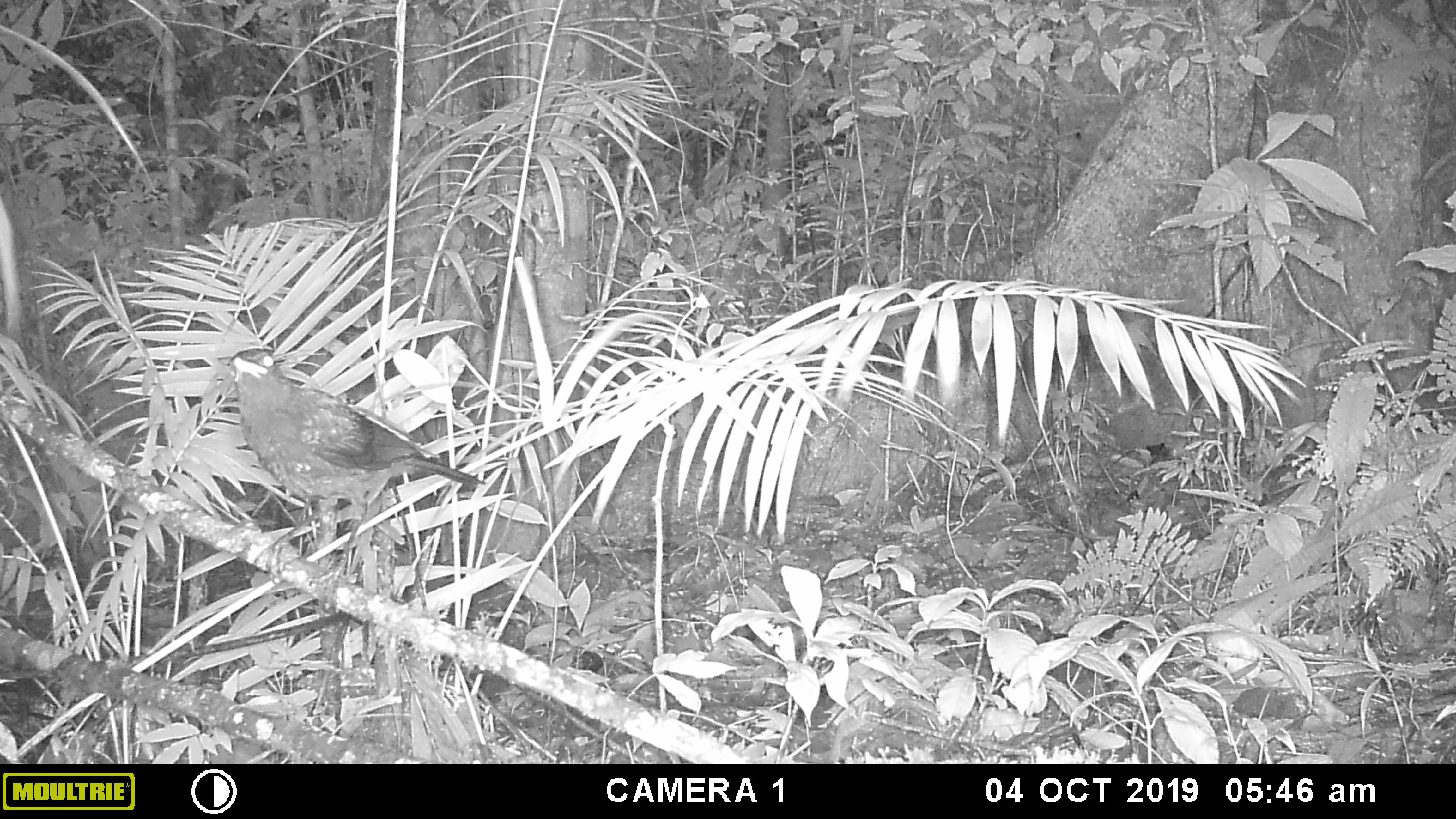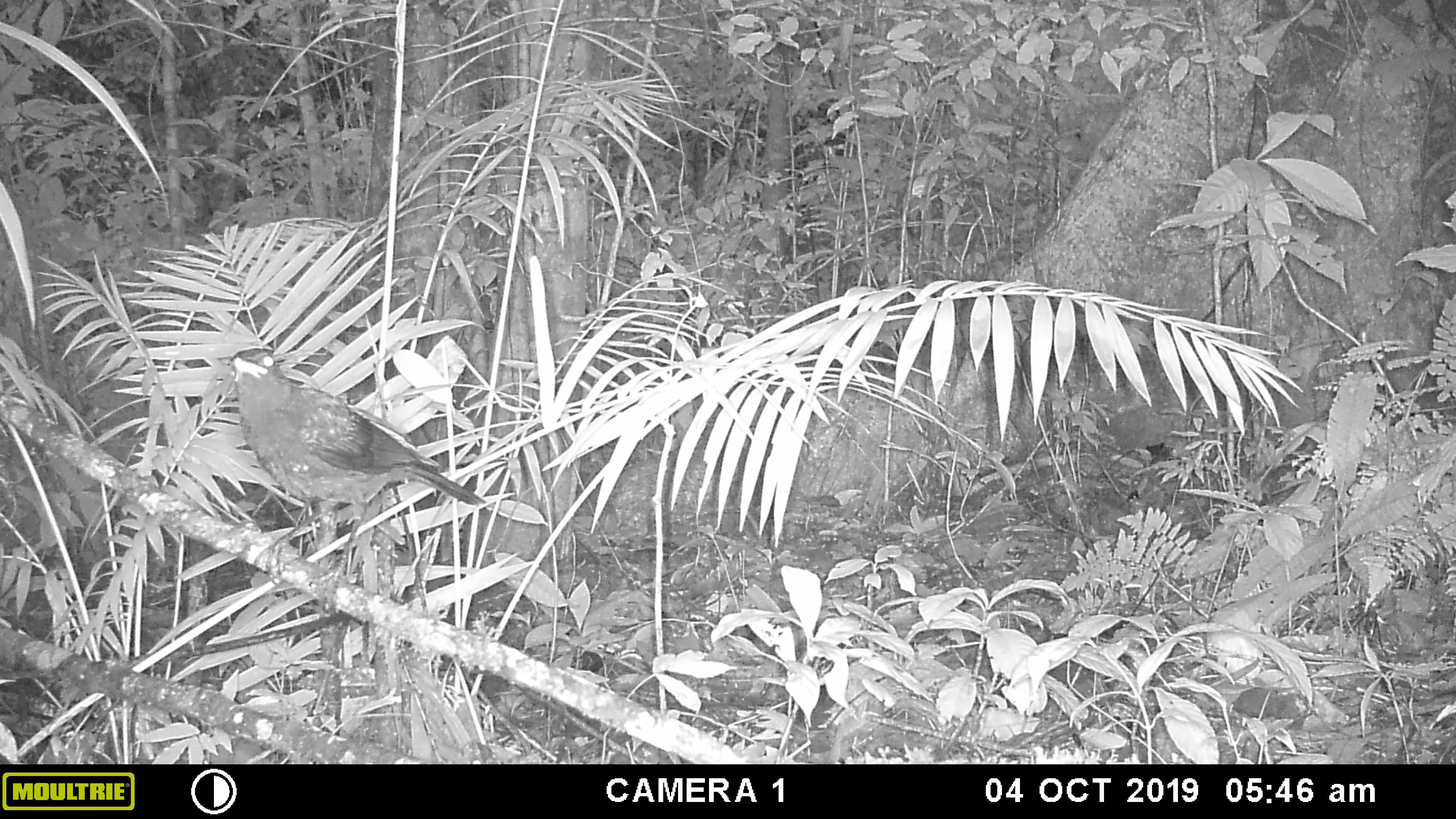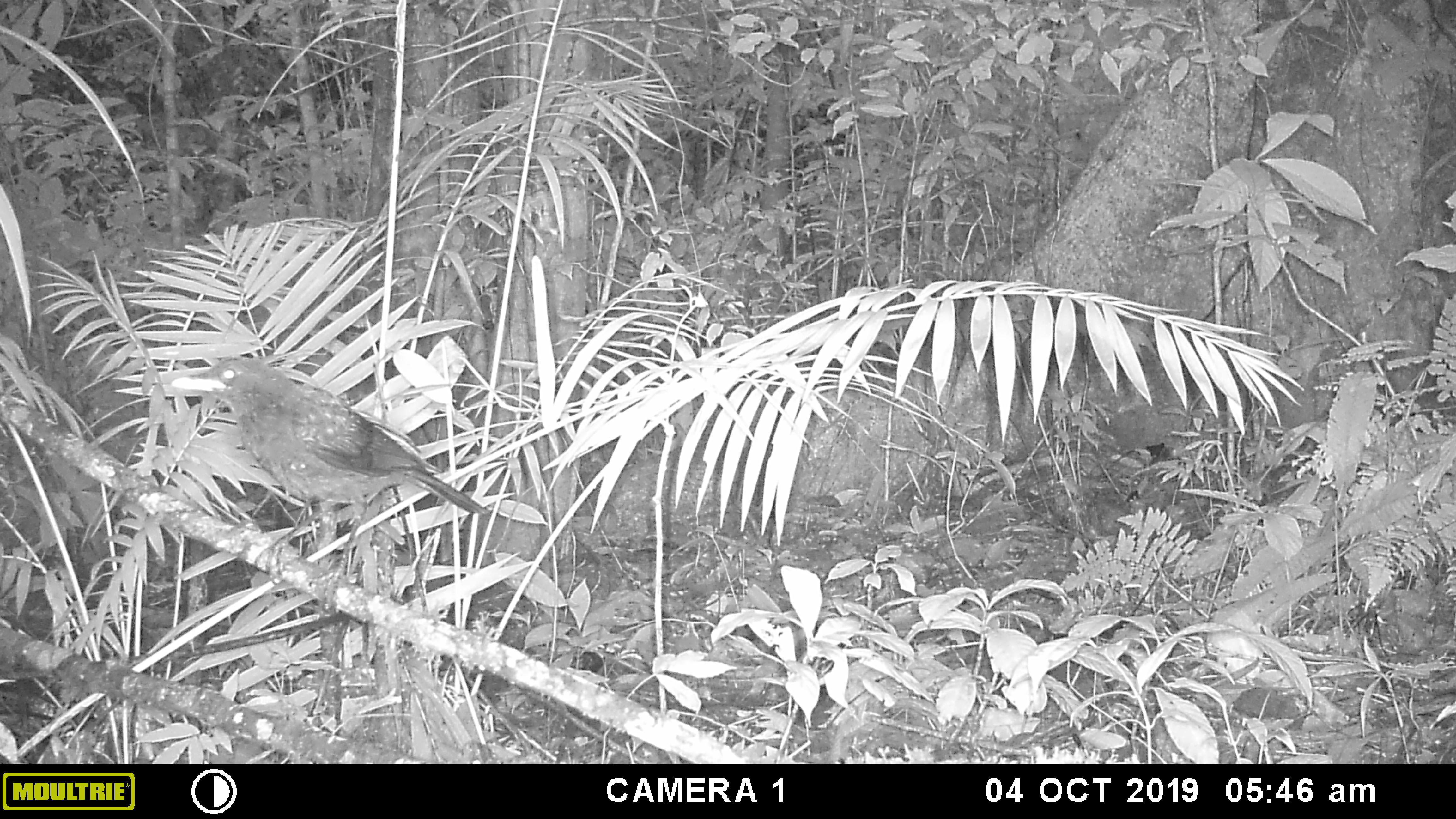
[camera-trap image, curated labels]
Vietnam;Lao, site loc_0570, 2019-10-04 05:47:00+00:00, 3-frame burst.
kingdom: Animalia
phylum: Chordata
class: Aves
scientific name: Aves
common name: bird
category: unidentified bird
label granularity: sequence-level